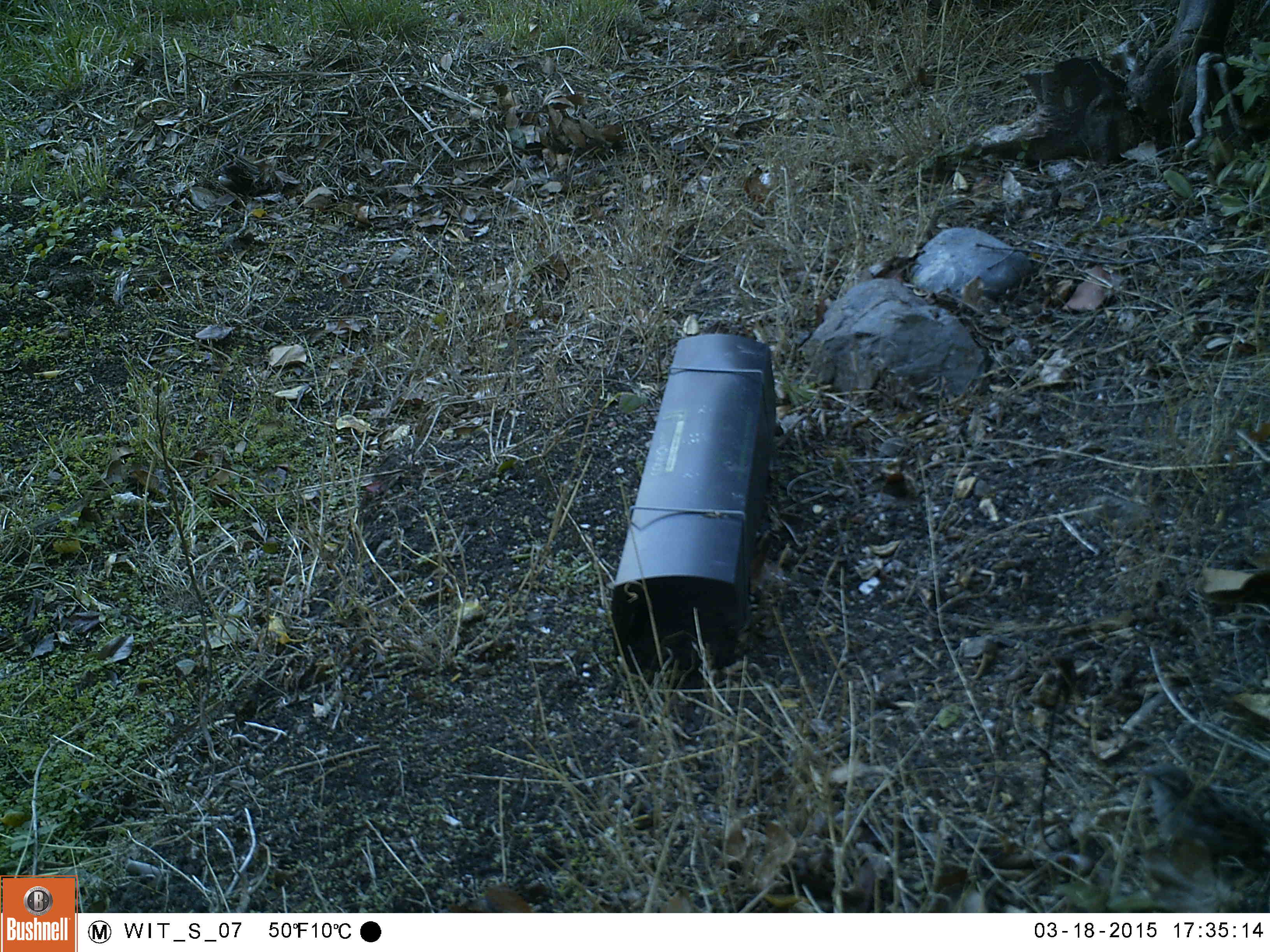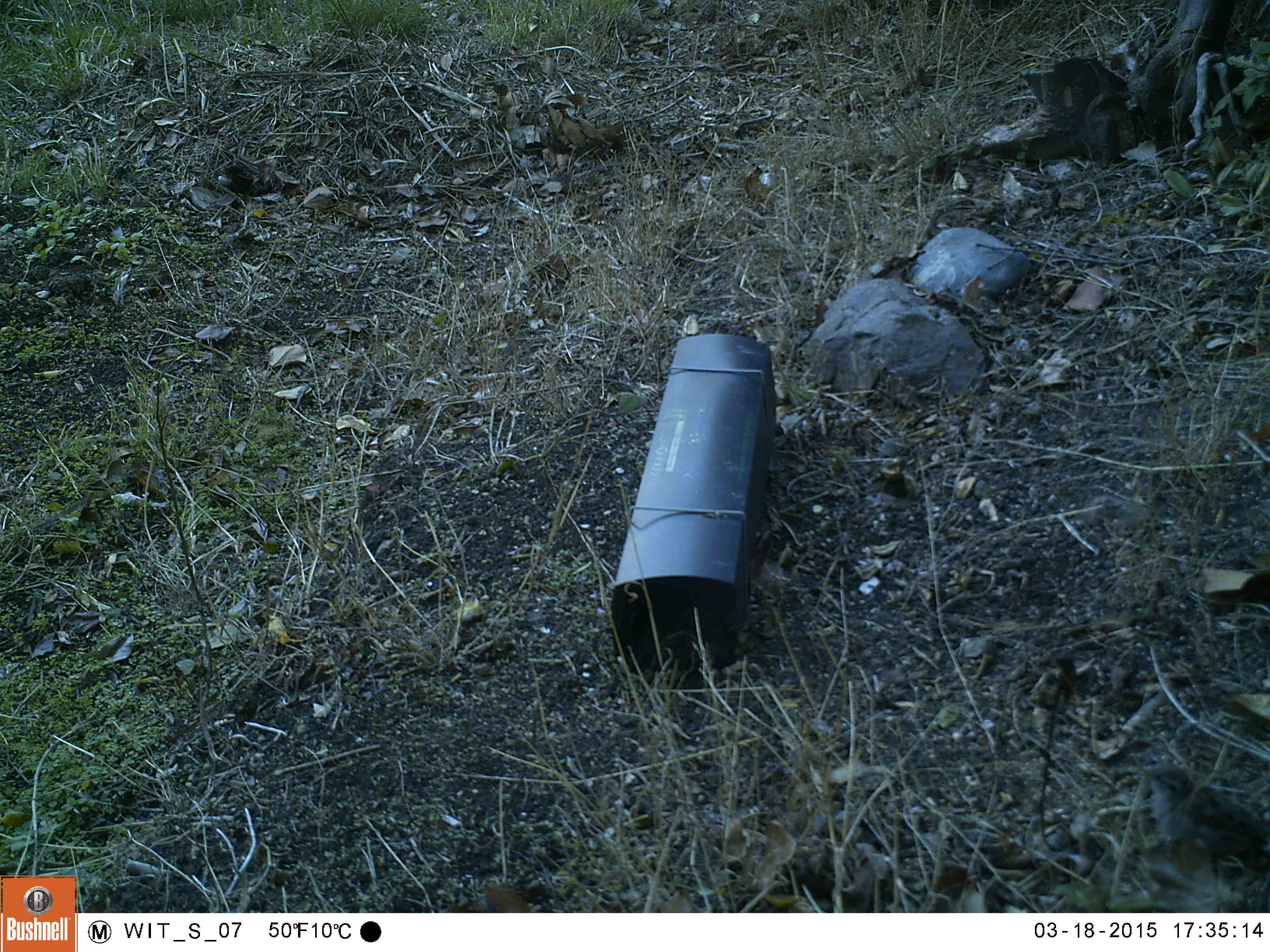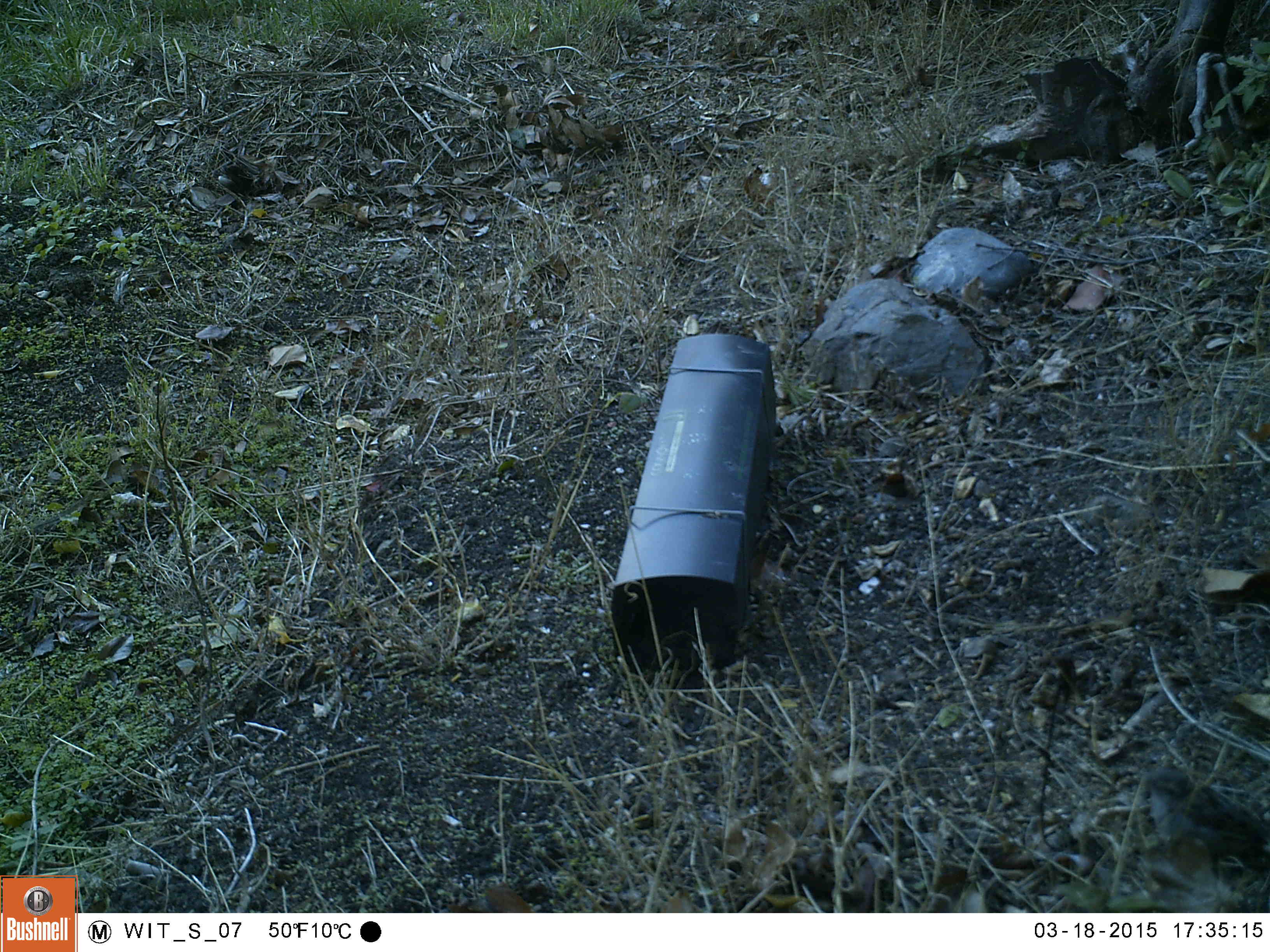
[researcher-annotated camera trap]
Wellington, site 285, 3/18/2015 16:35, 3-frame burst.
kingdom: Animalia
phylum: Chordata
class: Aves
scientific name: Aves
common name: bird